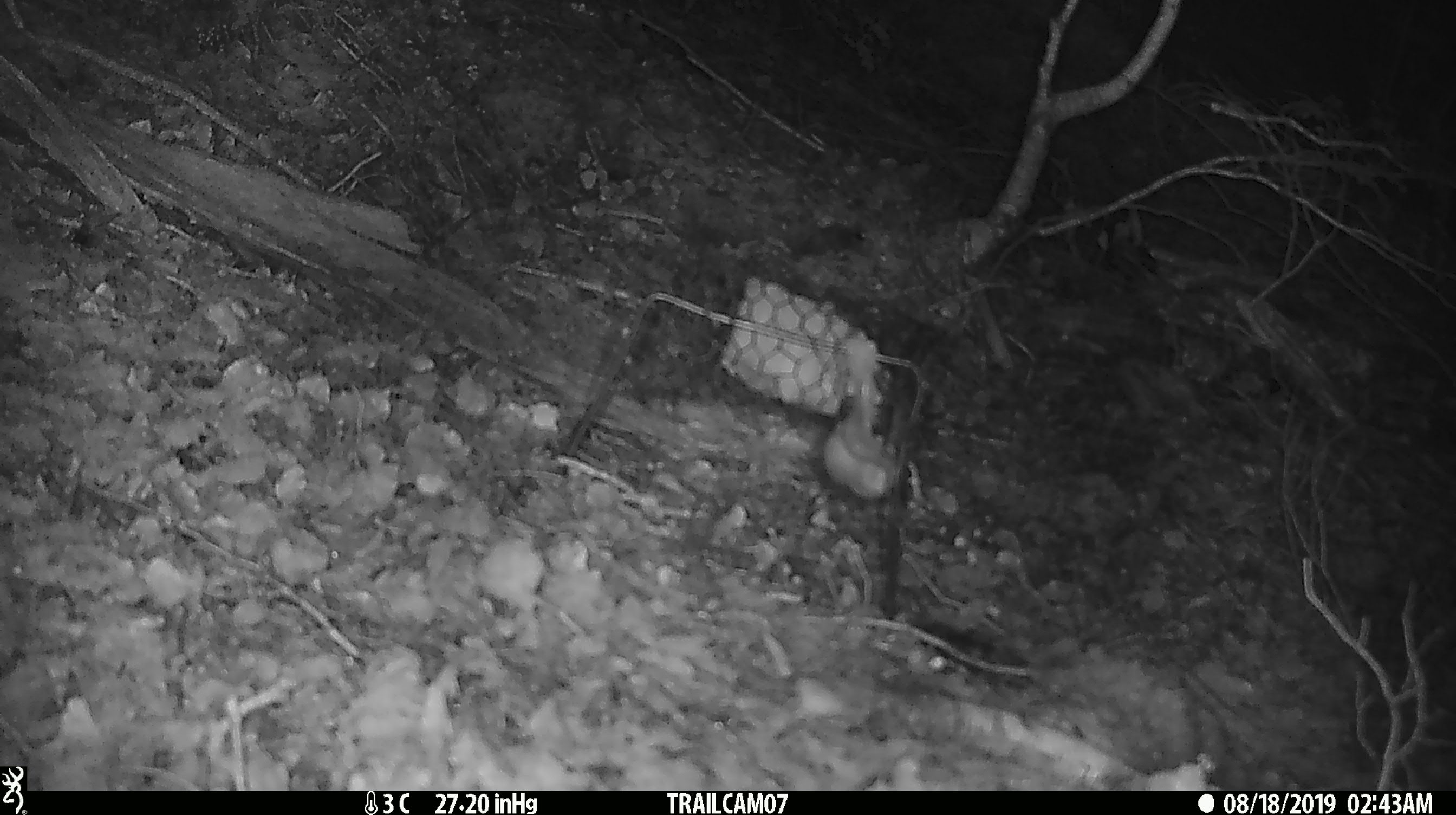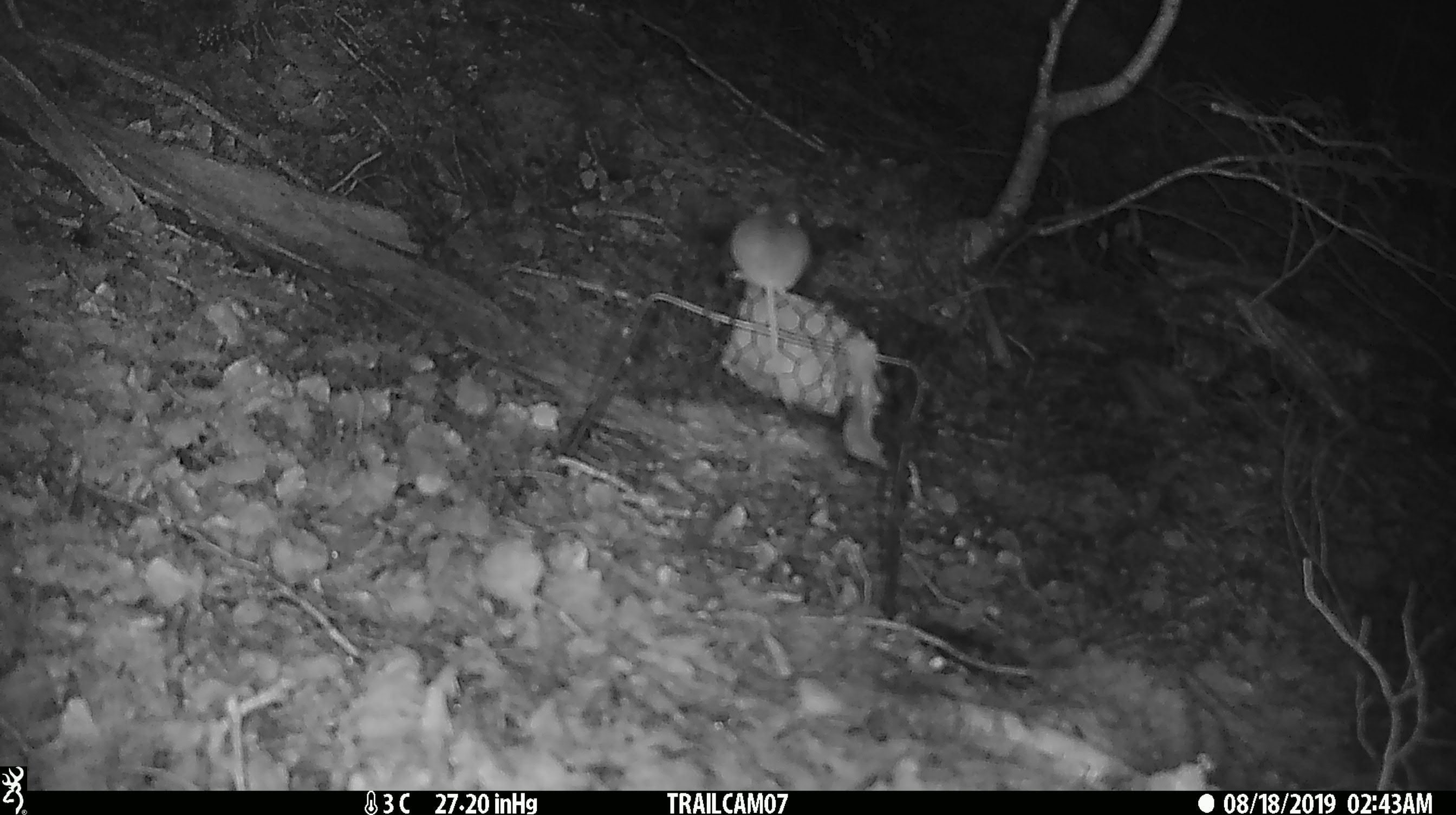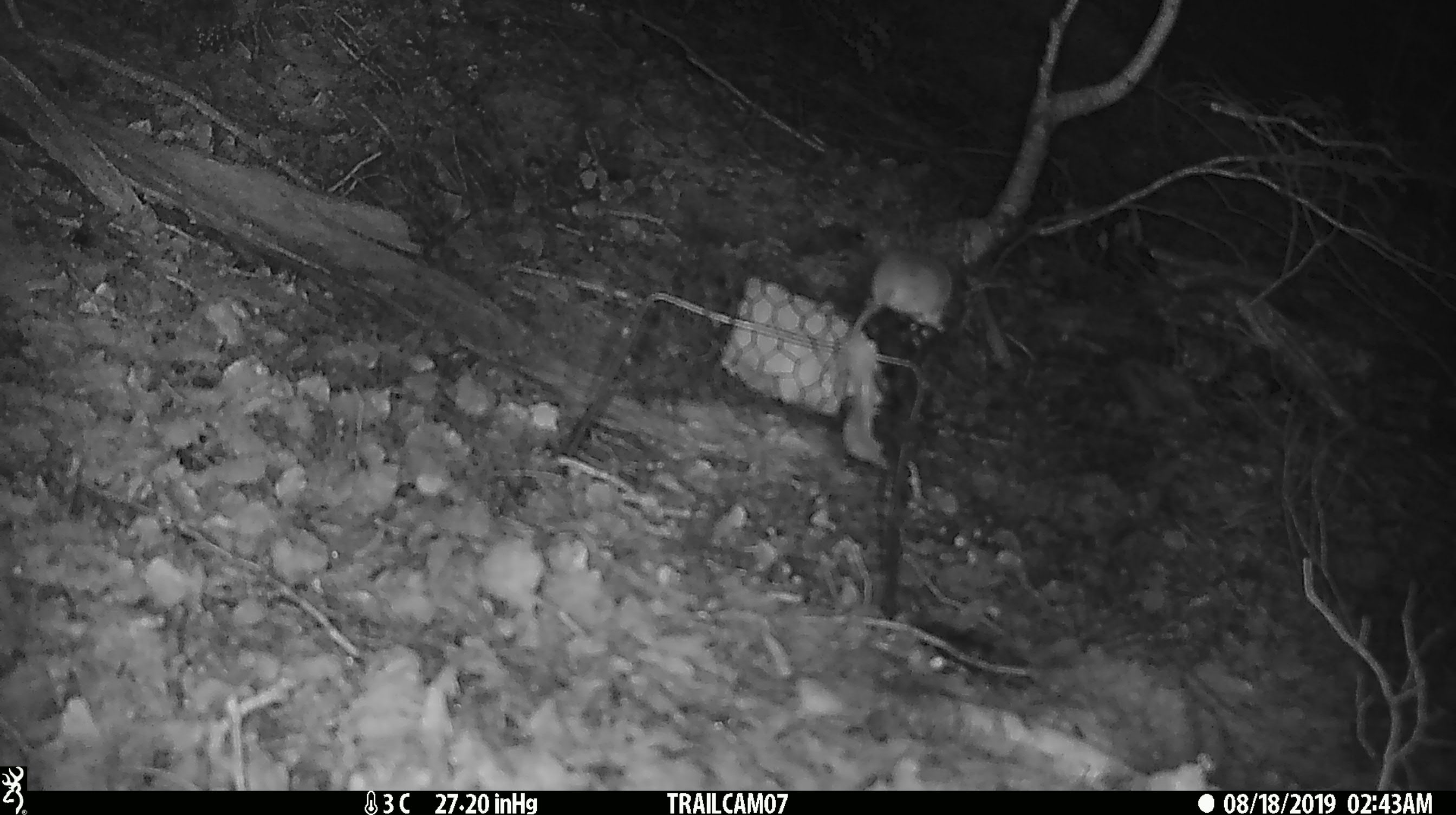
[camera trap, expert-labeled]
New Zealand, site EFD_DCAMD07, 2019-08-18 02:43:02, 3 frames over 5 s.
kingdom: Animalia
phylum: Chordata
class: Mammalia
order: Rodentia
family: Muridae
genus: Mus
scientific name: Mus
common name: mouse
Mouse (Mus).